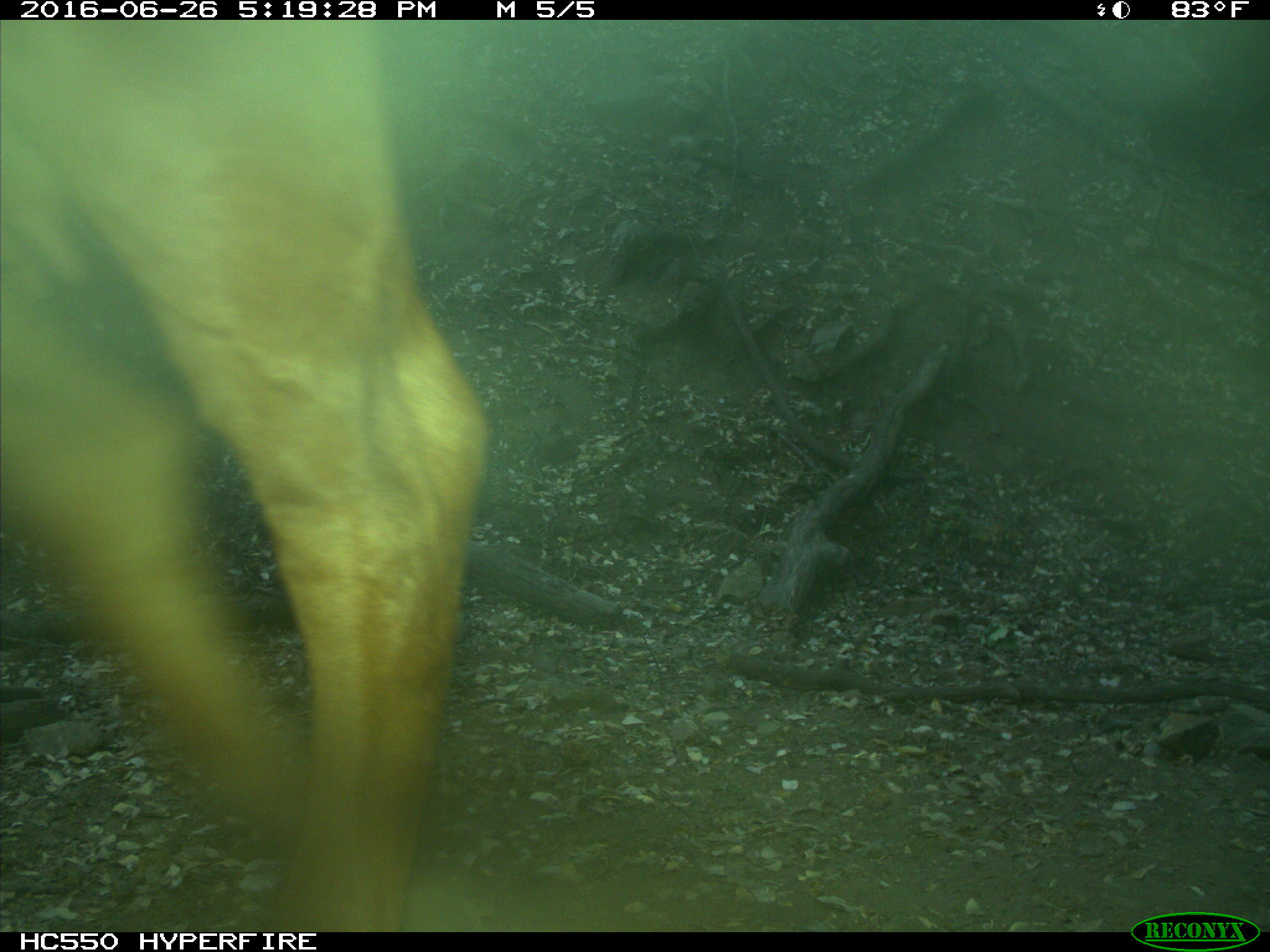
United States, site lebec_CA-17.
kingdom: Animalia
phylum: Chordata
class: Mammalia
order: Artiodactyla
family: Bovidae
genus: Bos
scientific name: Bos taurus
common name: domestic cow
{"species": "Bos taurus (domestic cow)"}